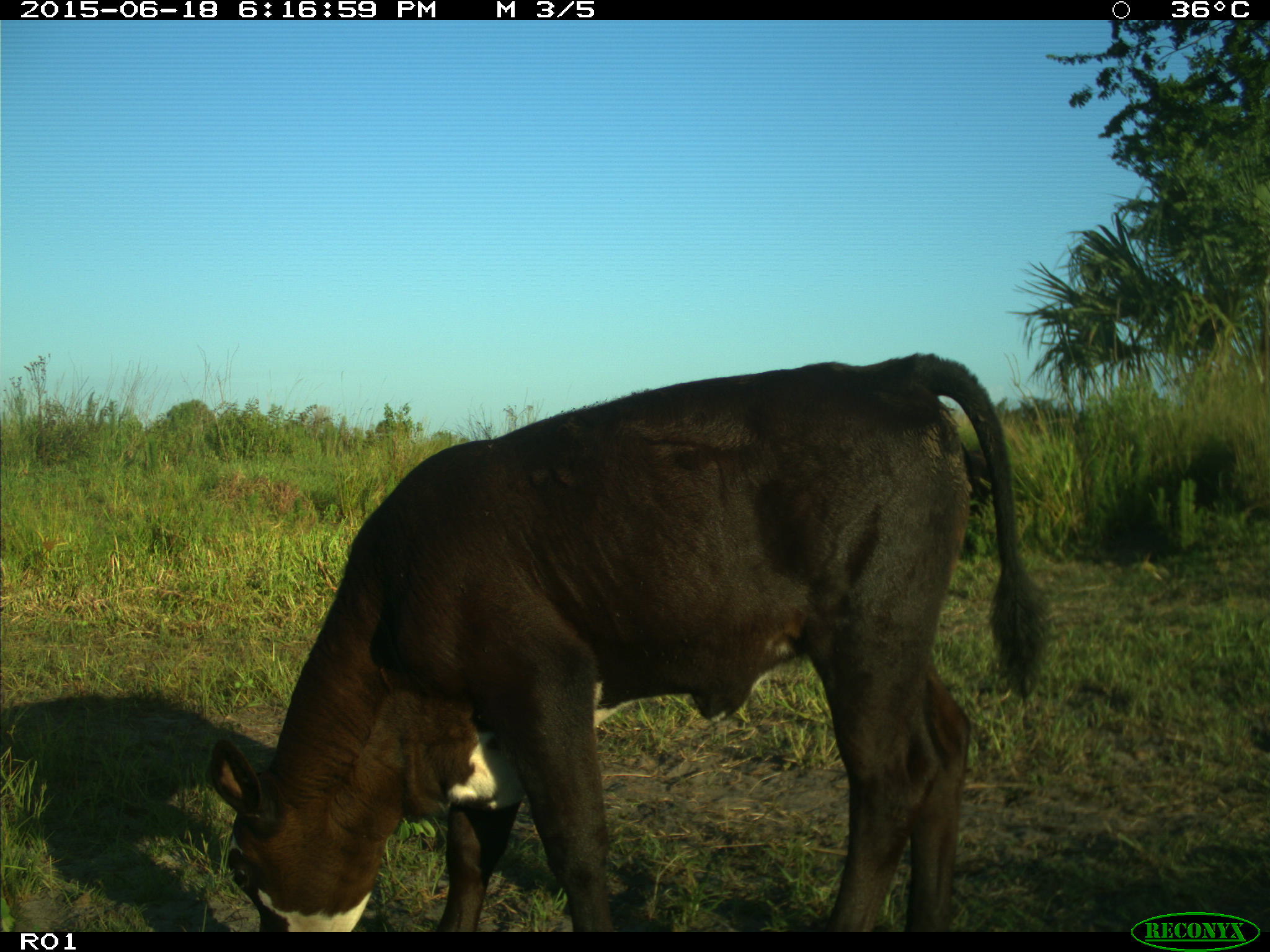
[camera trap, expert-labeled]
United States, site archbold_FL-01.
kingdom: Animalia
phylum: Chordata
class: Mammalia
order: Artiodactyla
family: Bovidae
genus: Bos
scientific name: Bos taurus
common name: domestic cow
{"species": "Bos taurus (domestic cow)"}